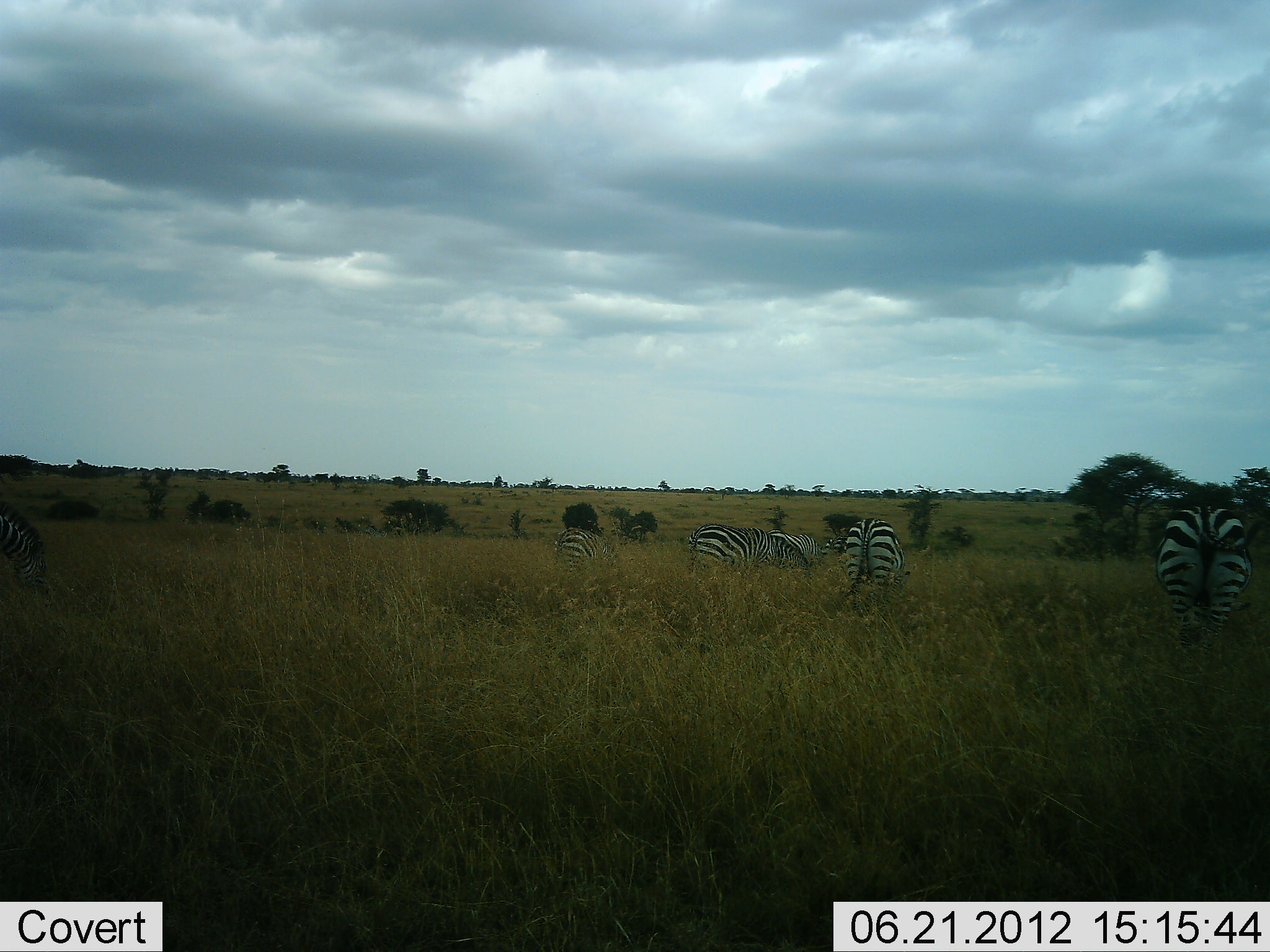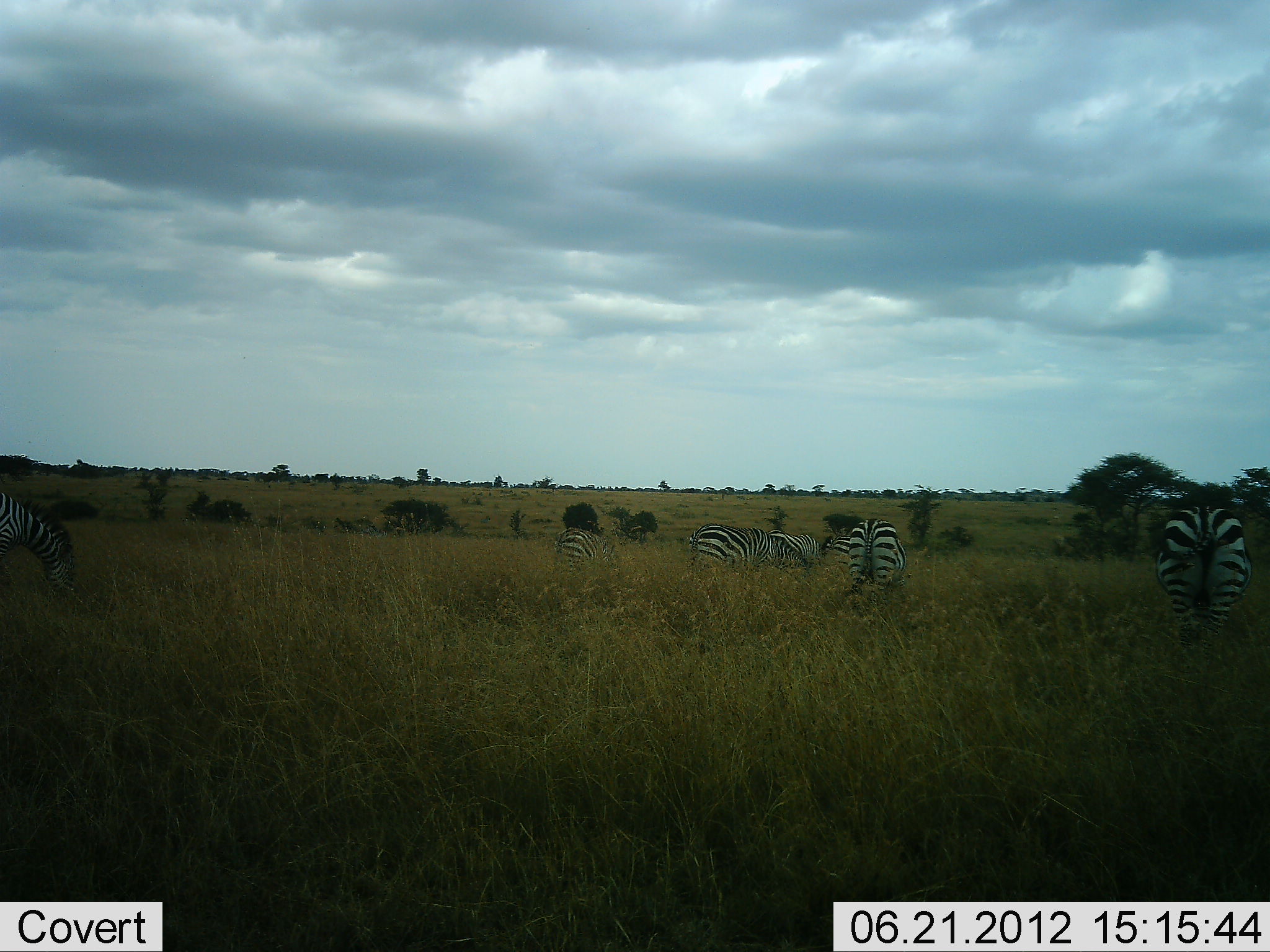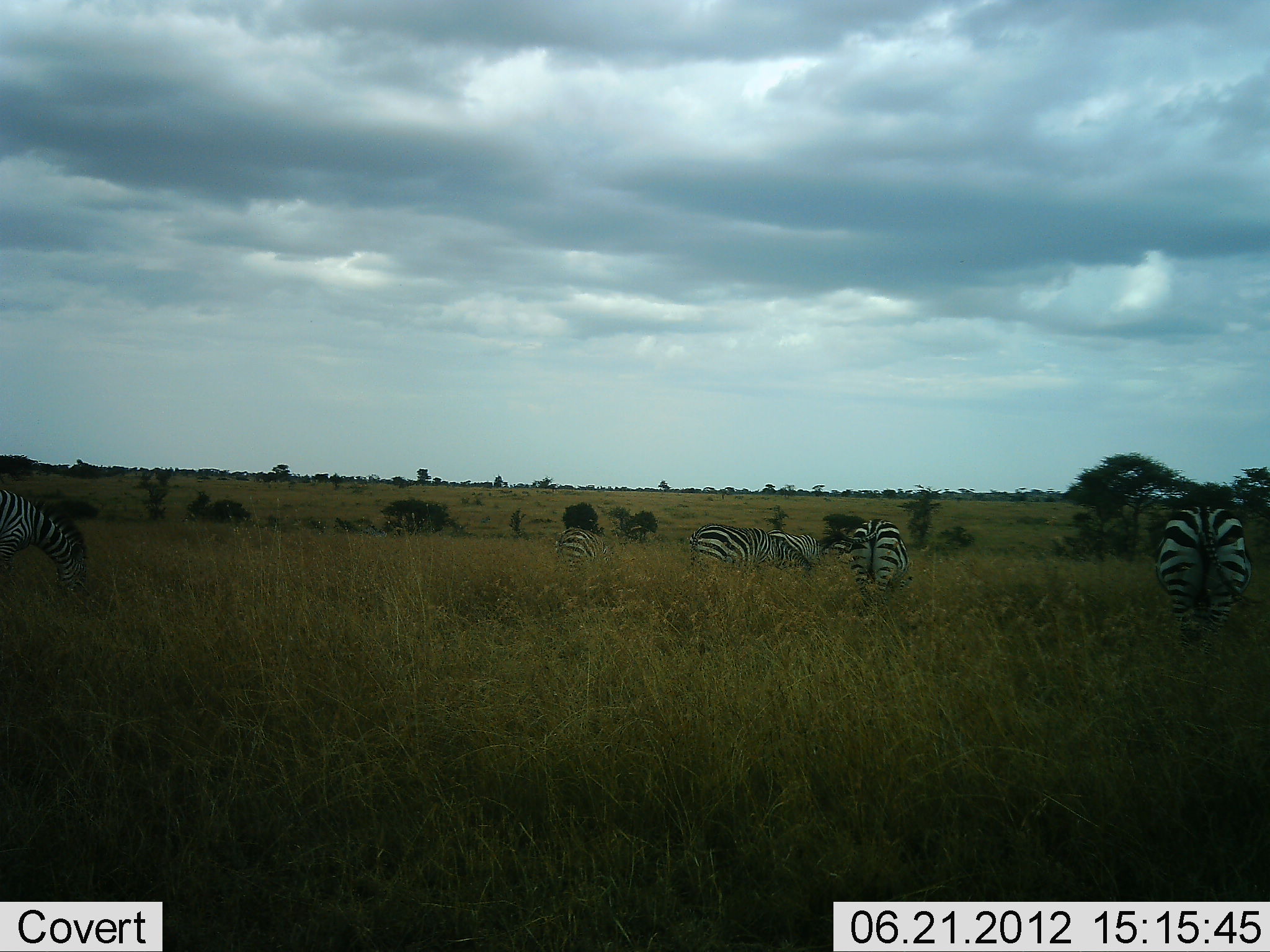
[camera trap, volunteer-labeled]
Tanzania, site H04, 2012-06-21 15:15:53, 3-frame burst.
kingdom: Animalia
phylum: Chordata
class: Mammalia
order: Perissodactyla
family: Equidae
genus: Equus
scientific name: Equus quagga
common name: plains zebra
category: zebra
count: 6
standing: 40%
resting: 0%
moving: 10%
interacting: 0%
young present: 0%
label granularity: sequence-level